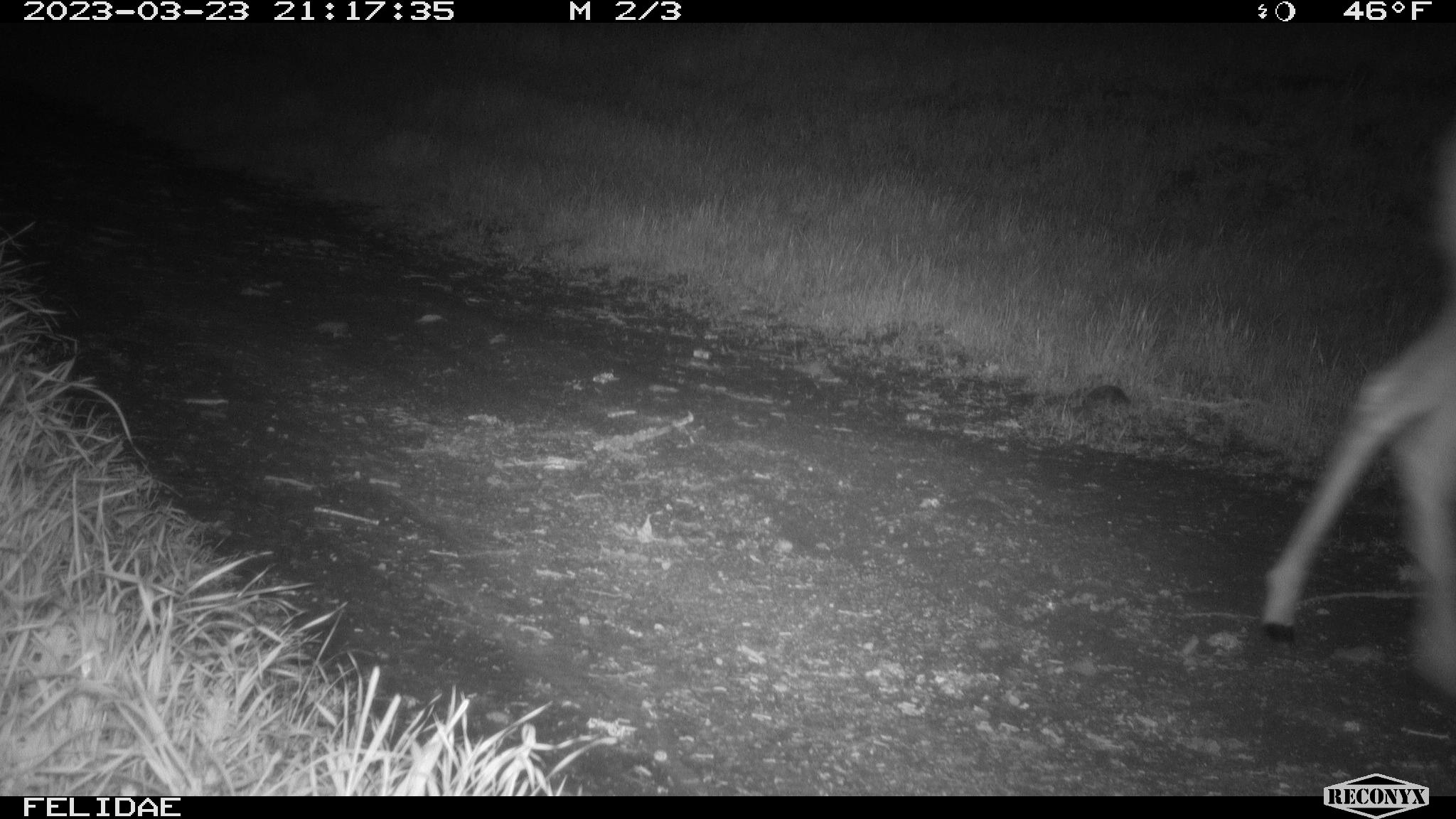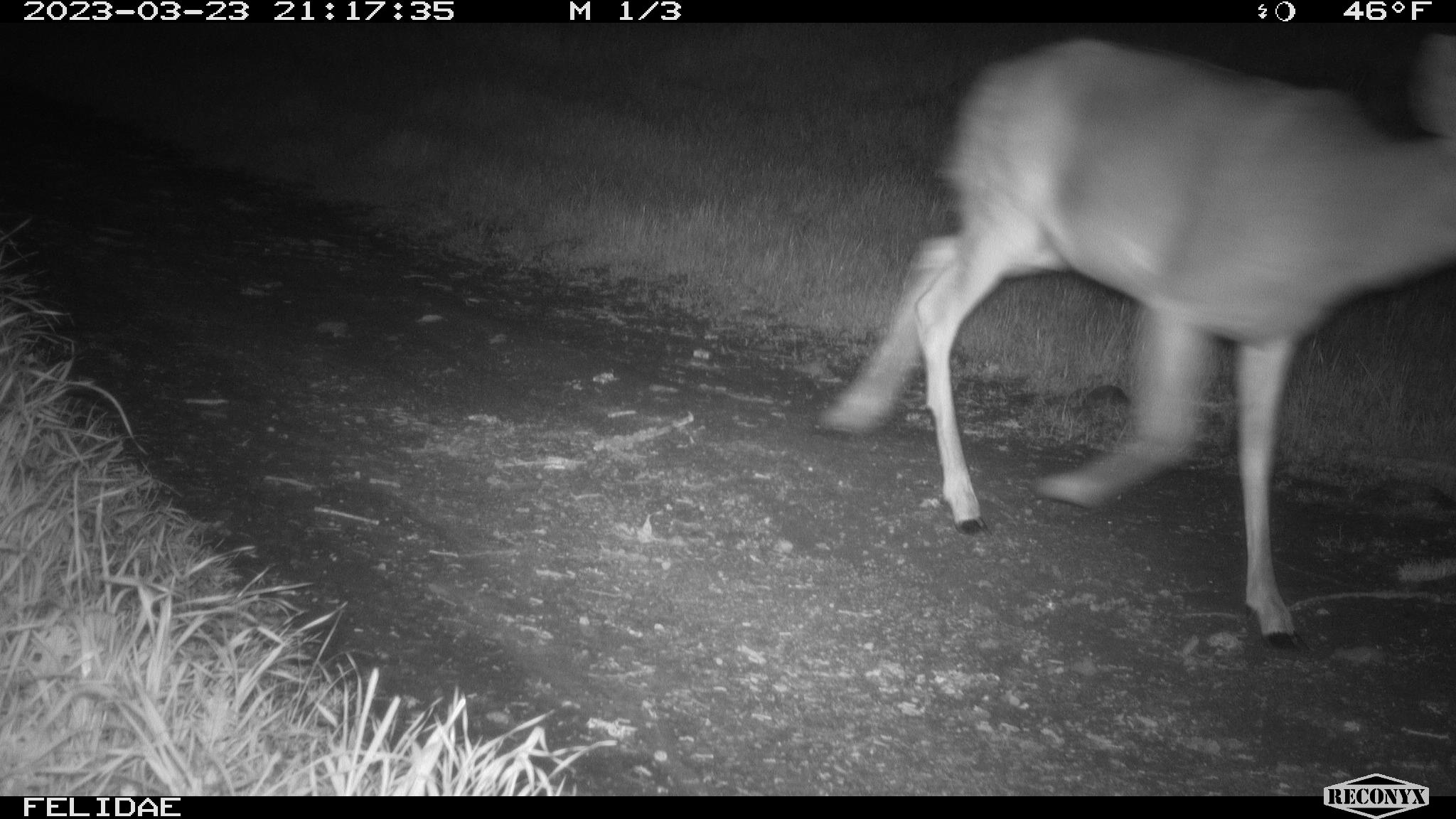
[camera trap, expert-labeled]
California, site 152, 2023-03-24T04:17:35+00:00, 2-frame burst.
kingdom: Animalia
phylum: Chordata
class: Mammalia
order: Artiodactyla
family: Cervidae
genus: Odocoileus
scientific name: Odocoileus hemionus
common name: mule deer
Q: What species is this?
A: Mule deer (Odocoileus hemionus).